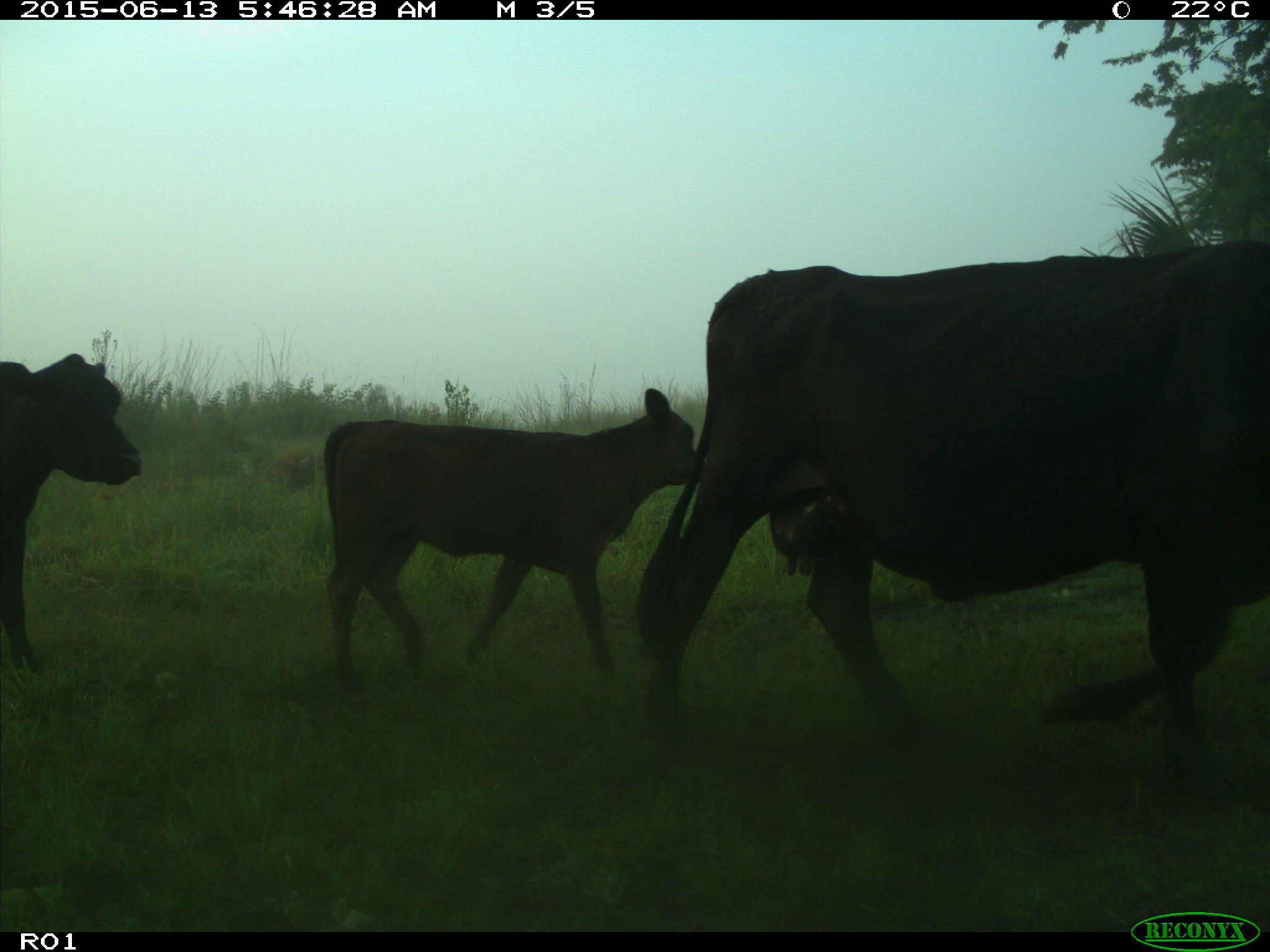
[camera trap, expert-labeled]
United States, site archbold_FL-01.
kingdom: Animalia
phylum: Chordata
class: Mammalia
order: Artiodactyla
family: Bovidae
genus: Bos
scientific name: Bos taurus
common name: domestic cow